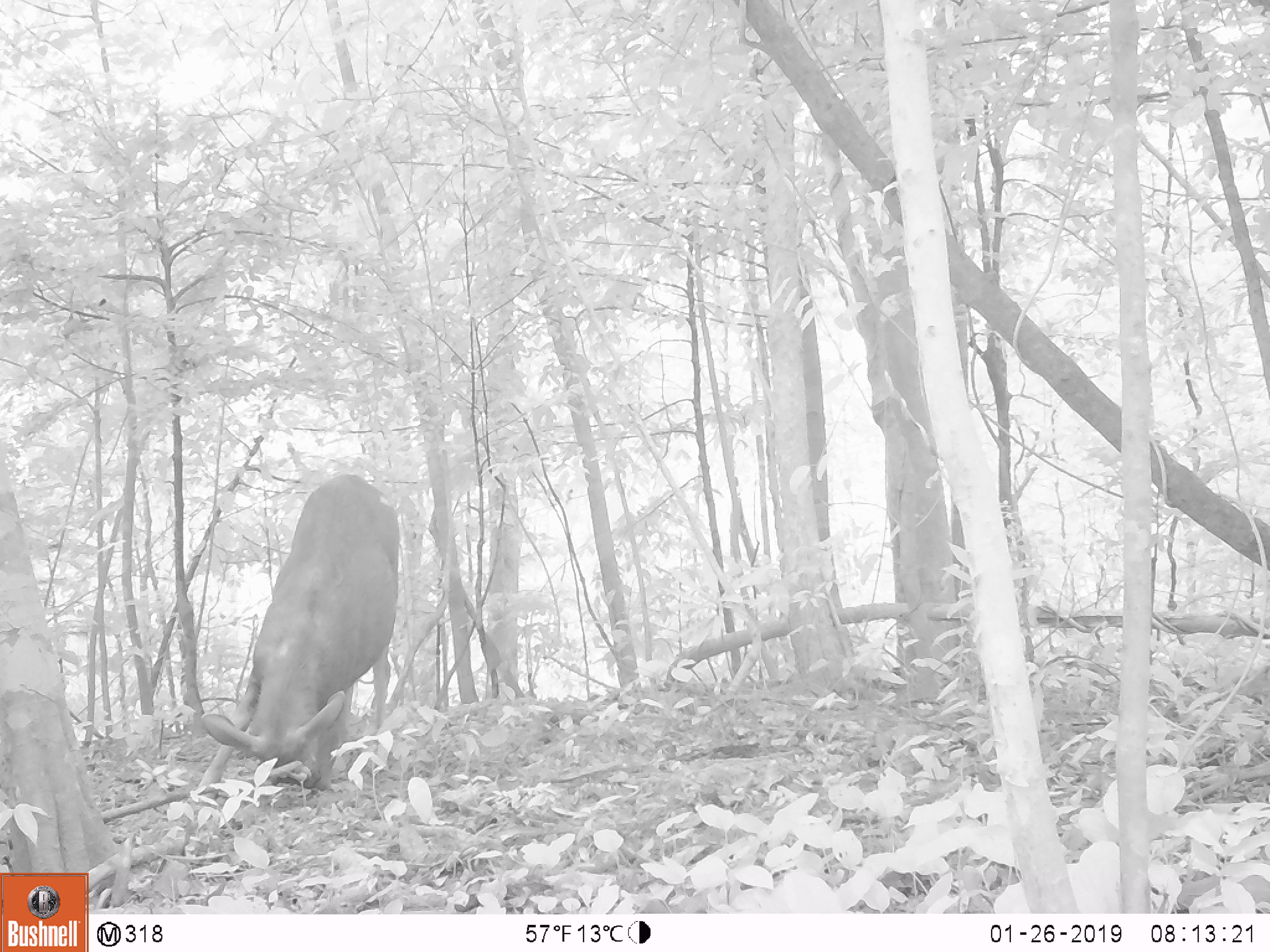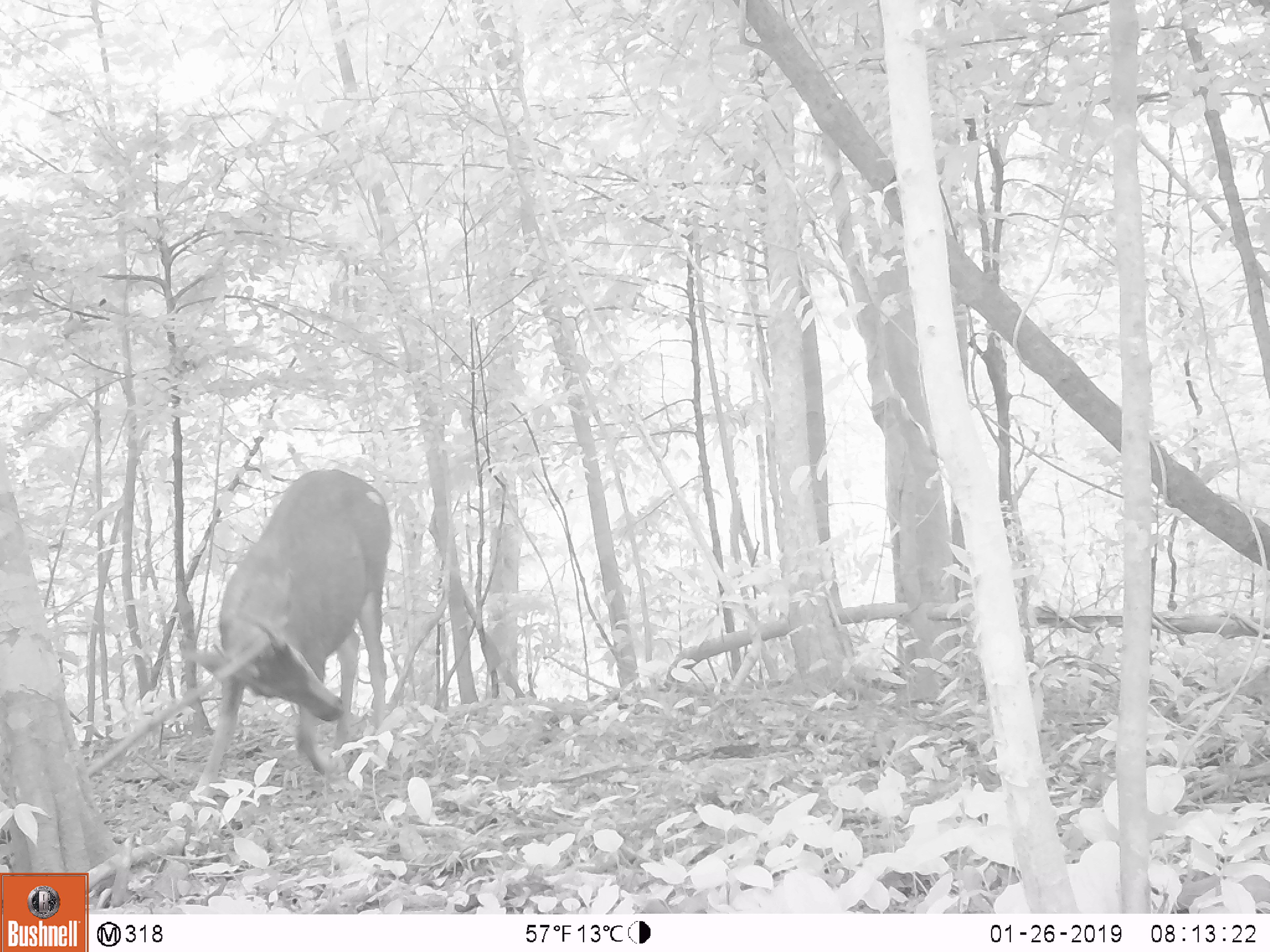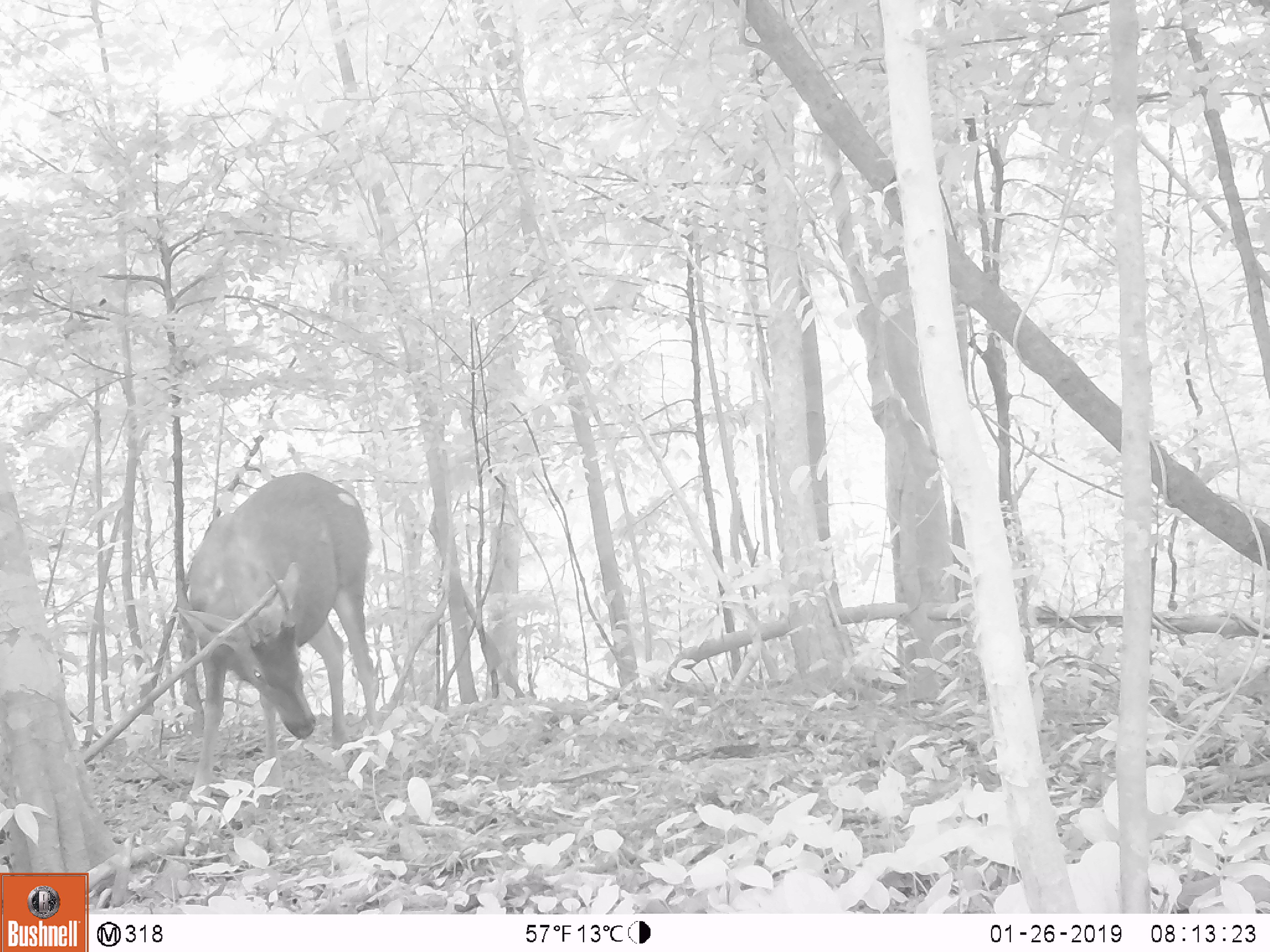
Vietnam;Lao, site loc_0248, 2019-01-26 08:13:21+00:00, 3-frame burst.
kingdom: Animalia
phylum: Chordata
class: Mammalia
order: Artiodactyla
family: Cervidae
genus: Rusa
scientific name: Rusa unicolor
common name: sambar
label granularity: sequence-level